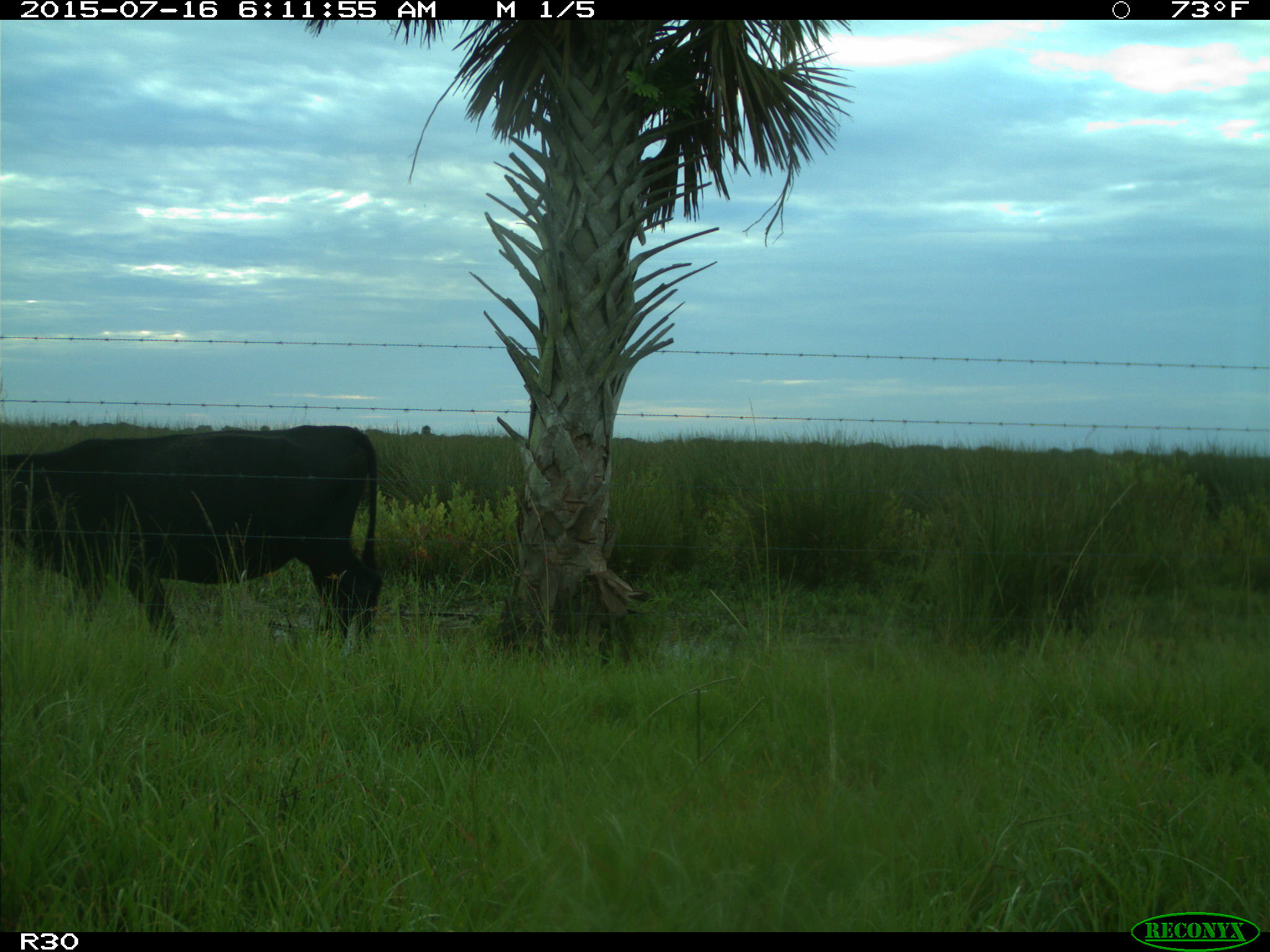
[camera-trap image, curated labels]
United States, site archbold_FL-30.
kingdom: Animalia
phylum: Chordata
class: Mammalia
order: Artiodactyla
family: Bovidae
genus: Bos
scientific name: Bos taurus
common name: domestic cow